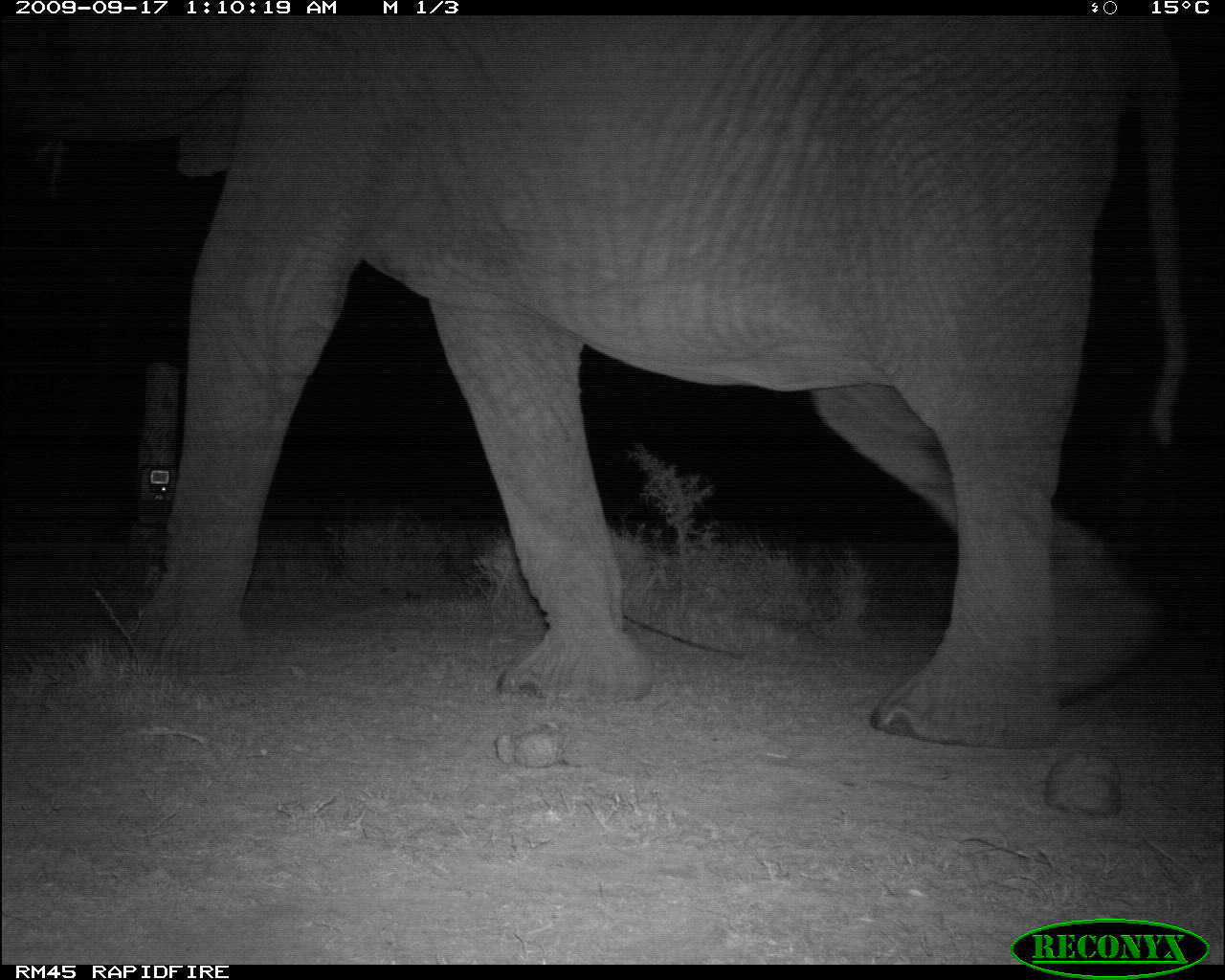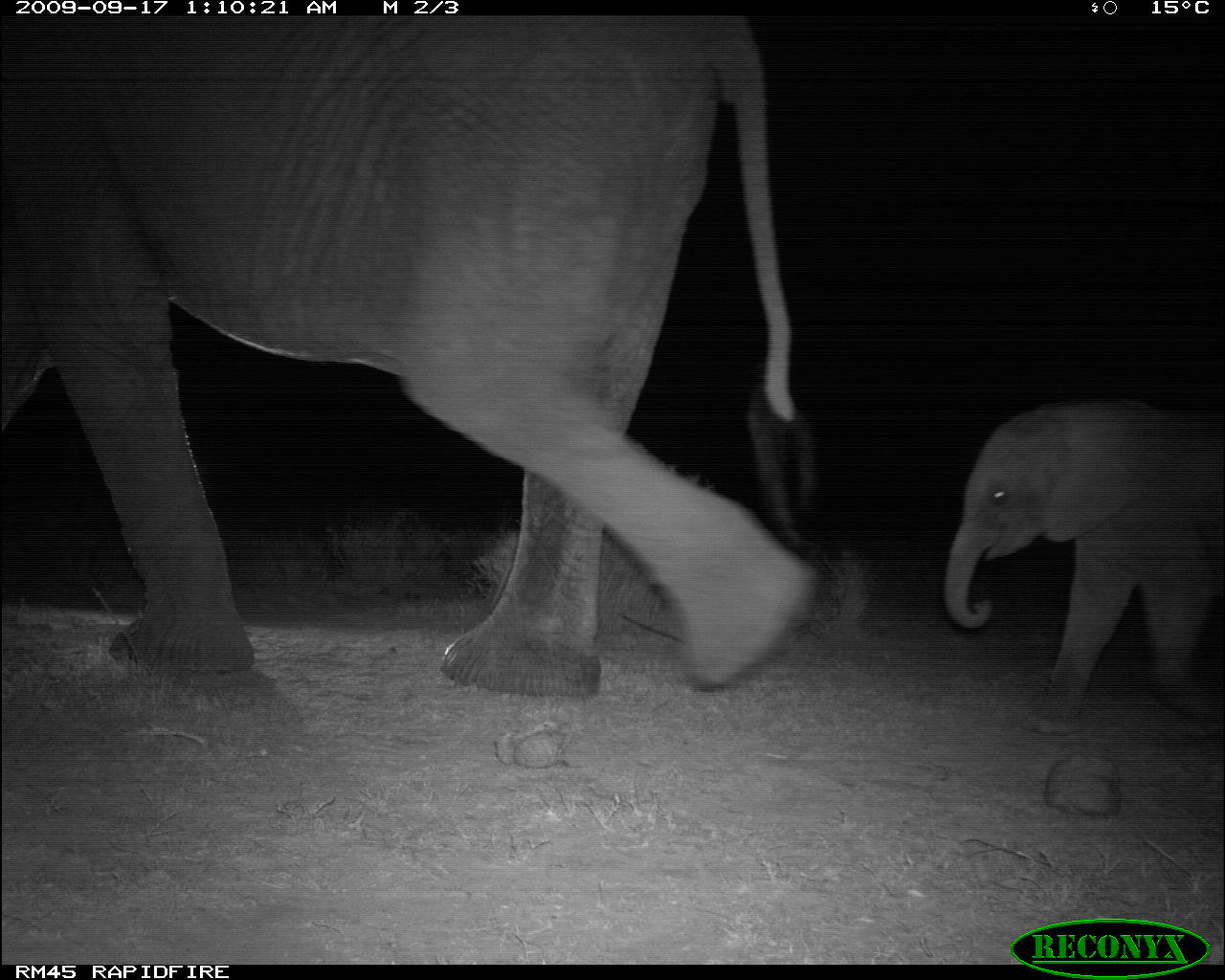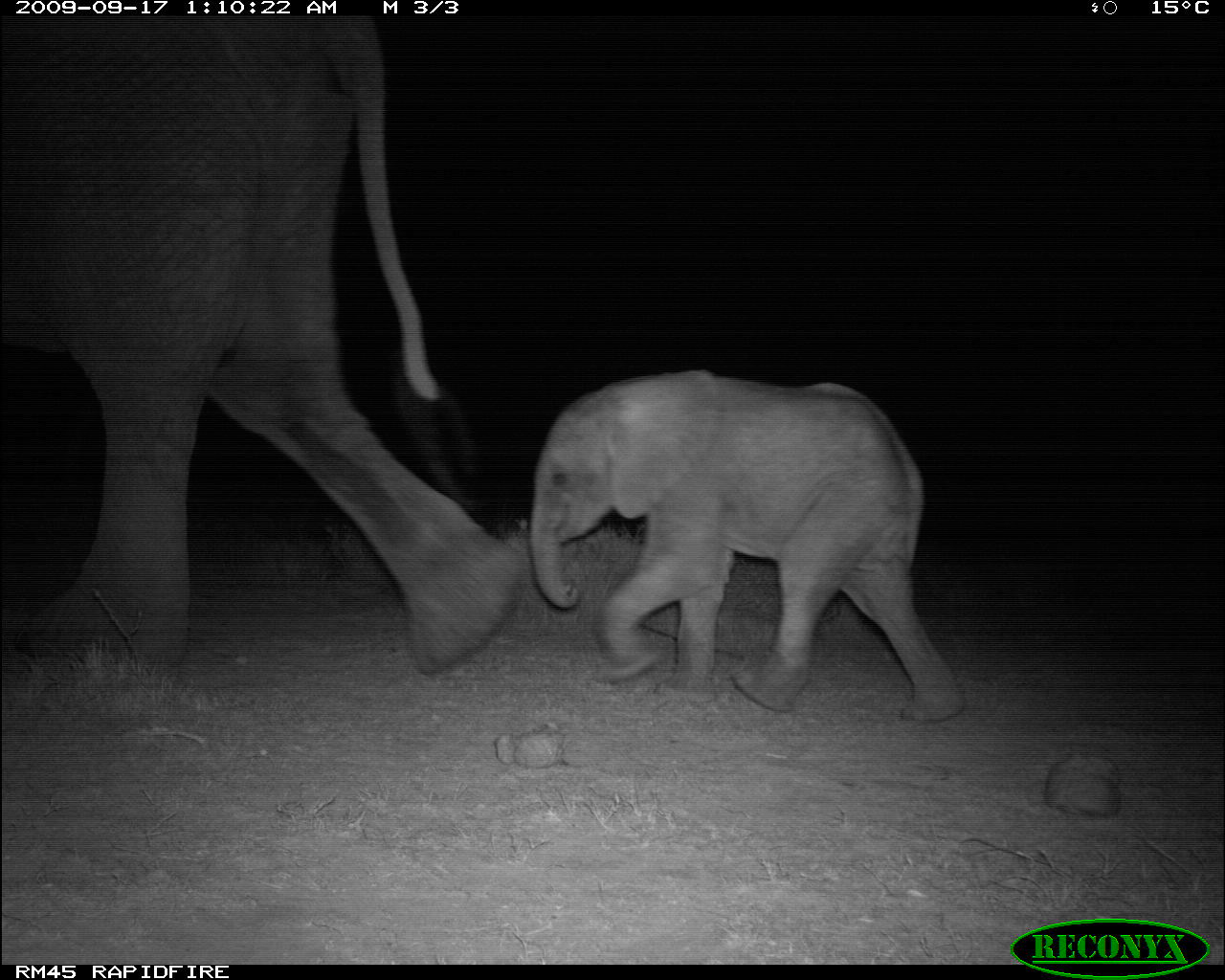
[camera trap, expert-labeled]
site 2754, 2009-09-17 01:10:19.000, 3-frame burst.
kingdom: Animalia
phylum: Chordata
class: Mammalia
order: Proboscidea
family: Elephantidae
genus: Loxodonta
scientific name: Loxodonta africana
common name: african bush elephant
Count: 1.